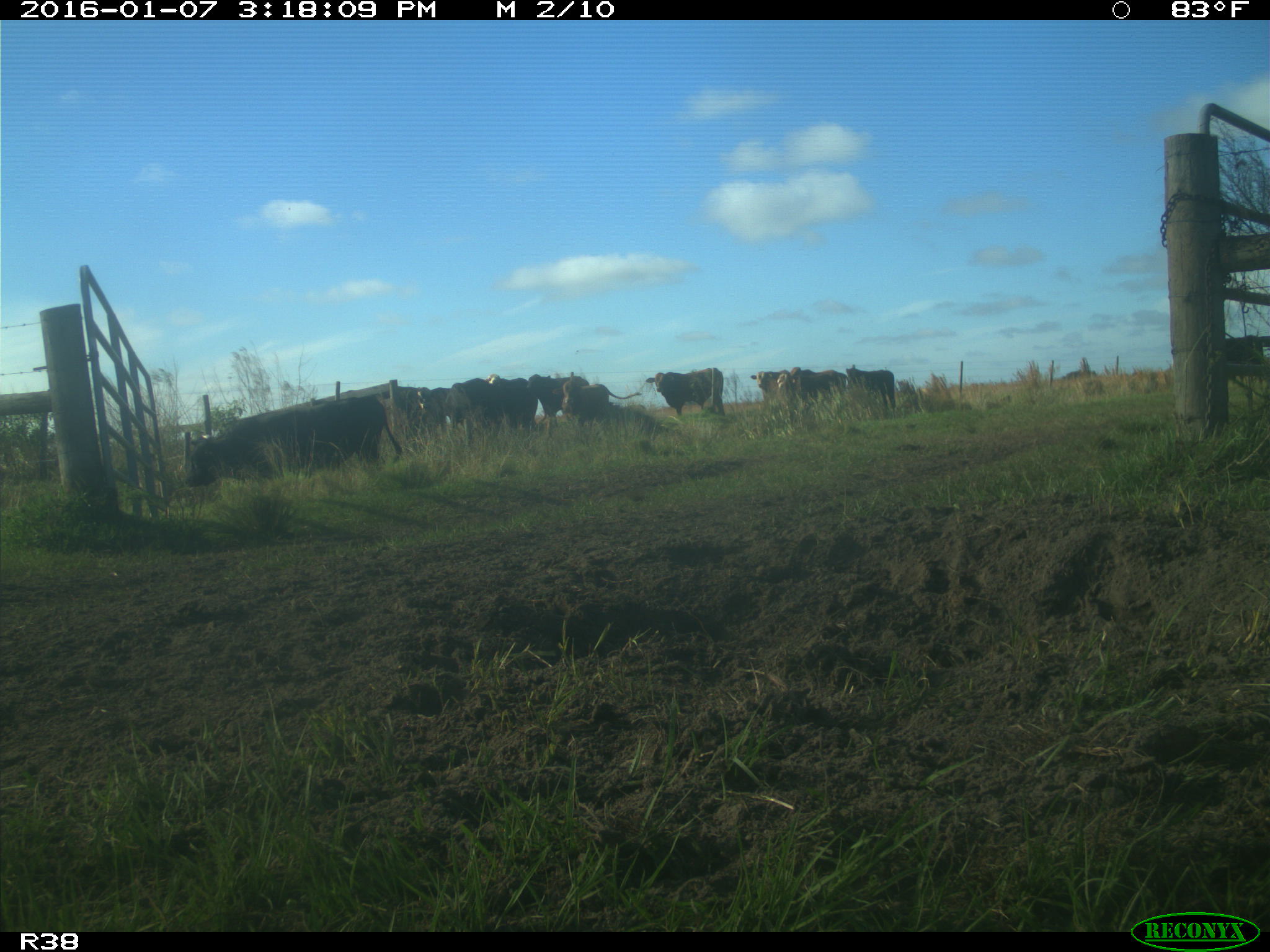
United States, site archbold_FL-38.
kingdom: Animalia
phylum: Chordata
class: Mammalia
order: Artiodactyla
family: Bovidae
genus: Bos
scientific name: Bos taurus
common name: domestic cow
Bos taurus (domestic cow).